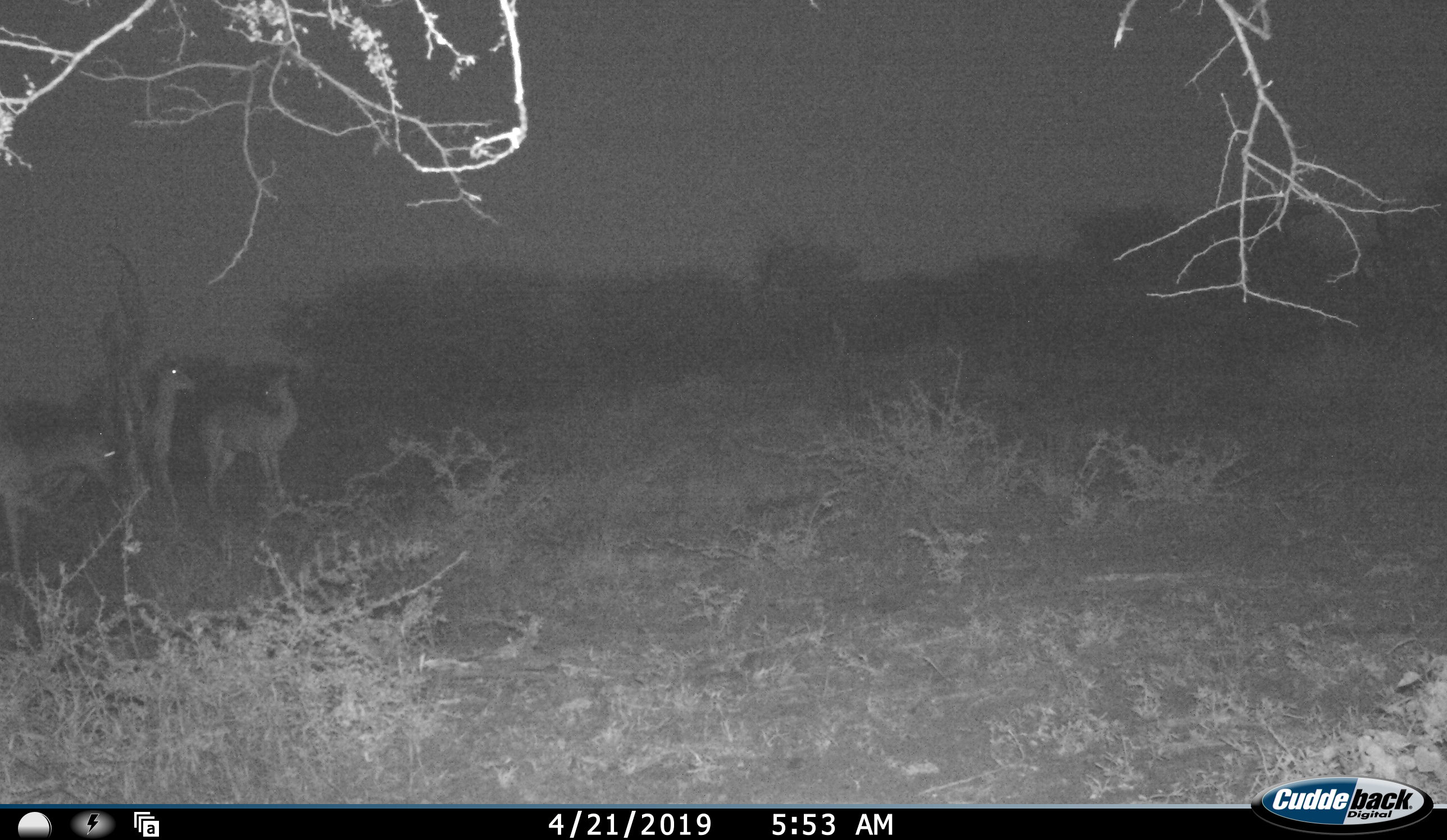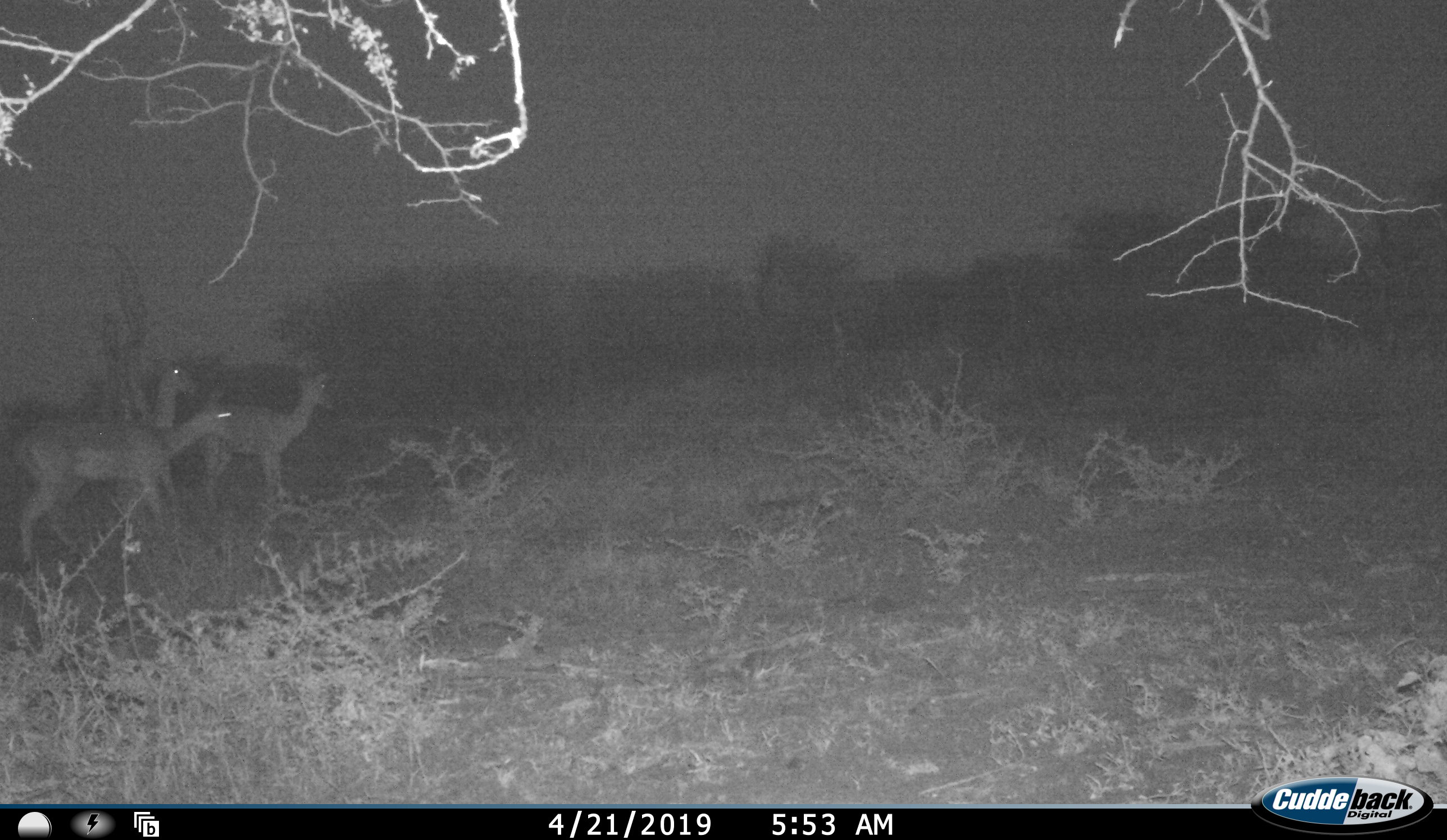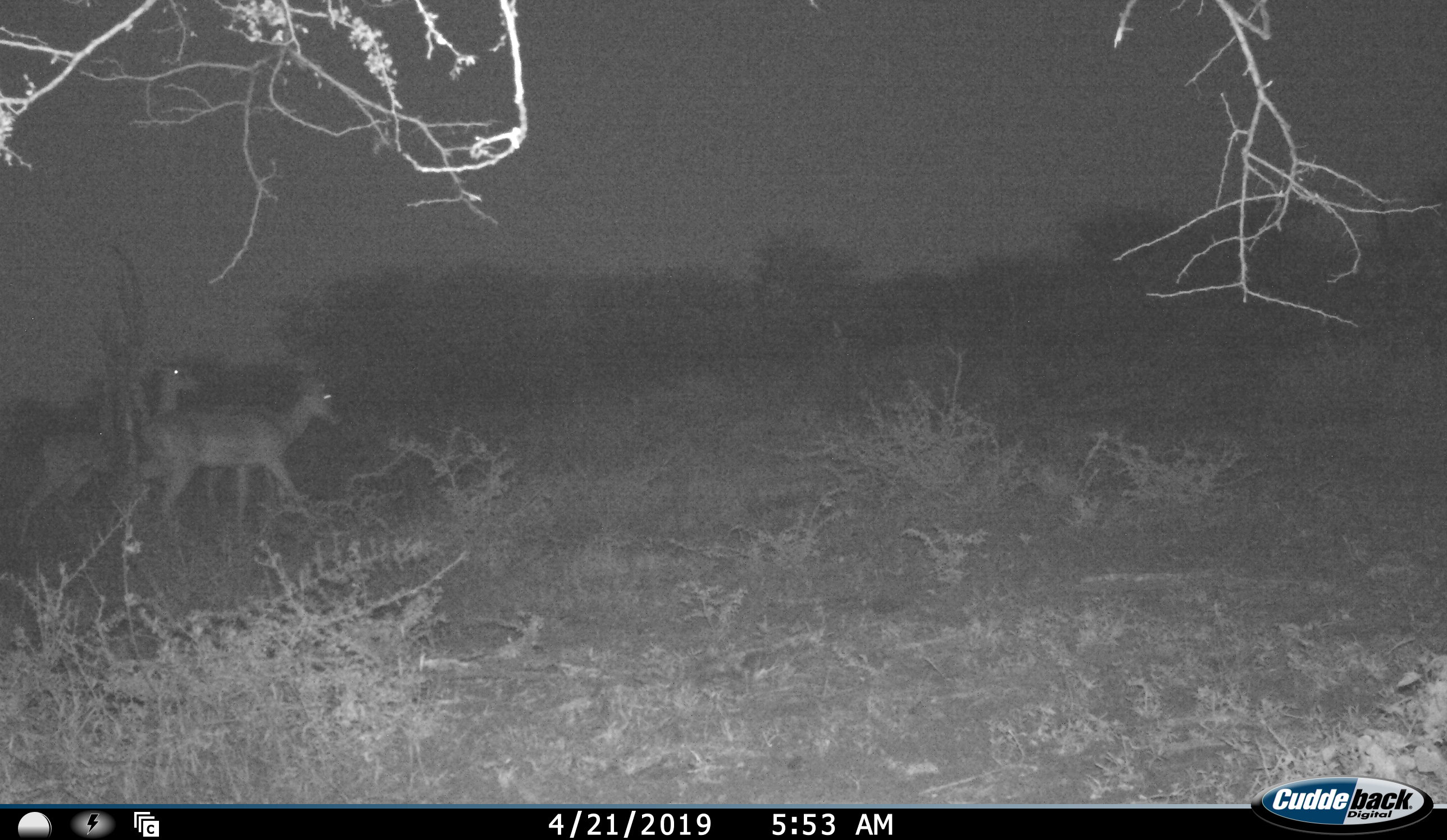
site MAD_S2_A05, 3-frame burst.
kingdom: Animalia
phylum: Chordata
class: Mammalia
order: Artiodactyla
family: Bovidae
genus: Aepyceros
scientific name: Aepyceros melampus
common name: impala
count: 3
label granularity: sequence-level